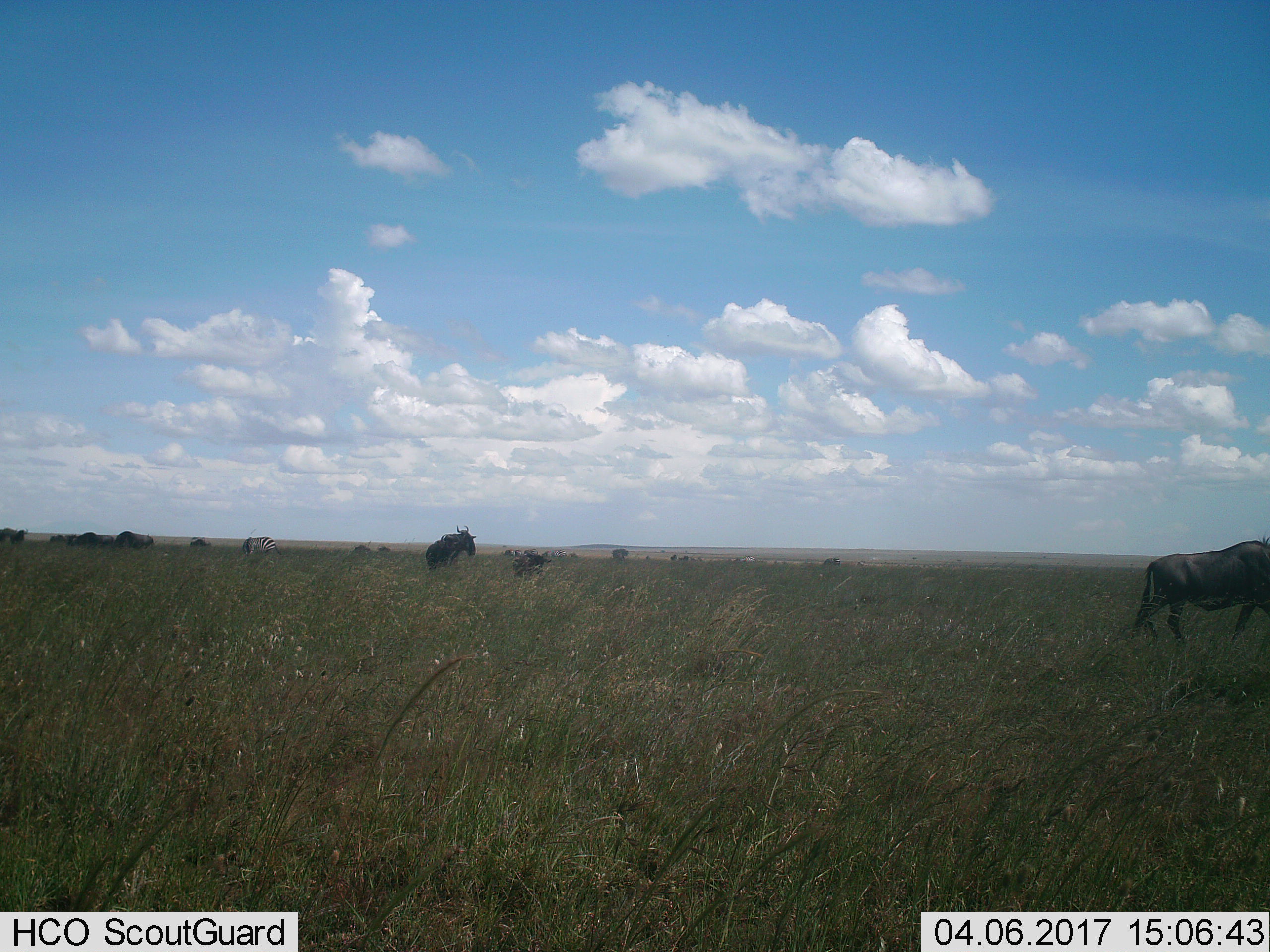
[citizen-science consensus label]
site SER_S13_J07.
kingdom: Animalia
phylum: Chordata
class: Mammalia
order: Artiodactyla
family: Bovidae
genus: Connochaetes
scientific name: Connochaetes taurinus taurinus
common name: blue wildebeest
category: wildebeestblue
Wildebeestblue (blue wildebeest) (Connochaetes taurinus taurinus), count 11-50. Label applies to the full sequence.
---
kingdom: Animalia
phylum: Chordata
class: Mammalia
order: Perissodactyla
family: Equidae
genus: Equus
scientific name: Equus quagga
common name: plains zebra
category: zebraplains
Zebraplains (plains zebra) (Equus quagga), count 1. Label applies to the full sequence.